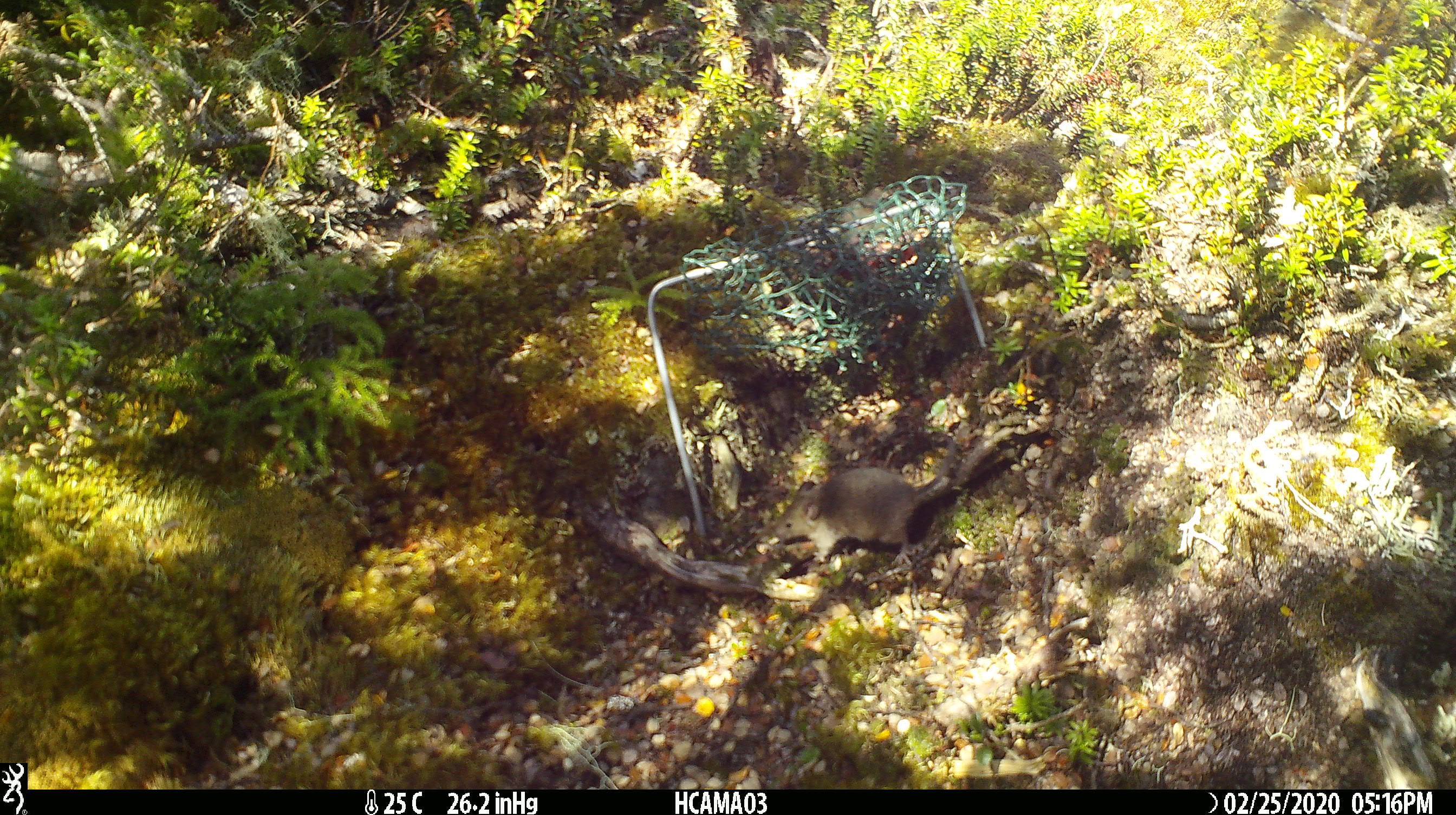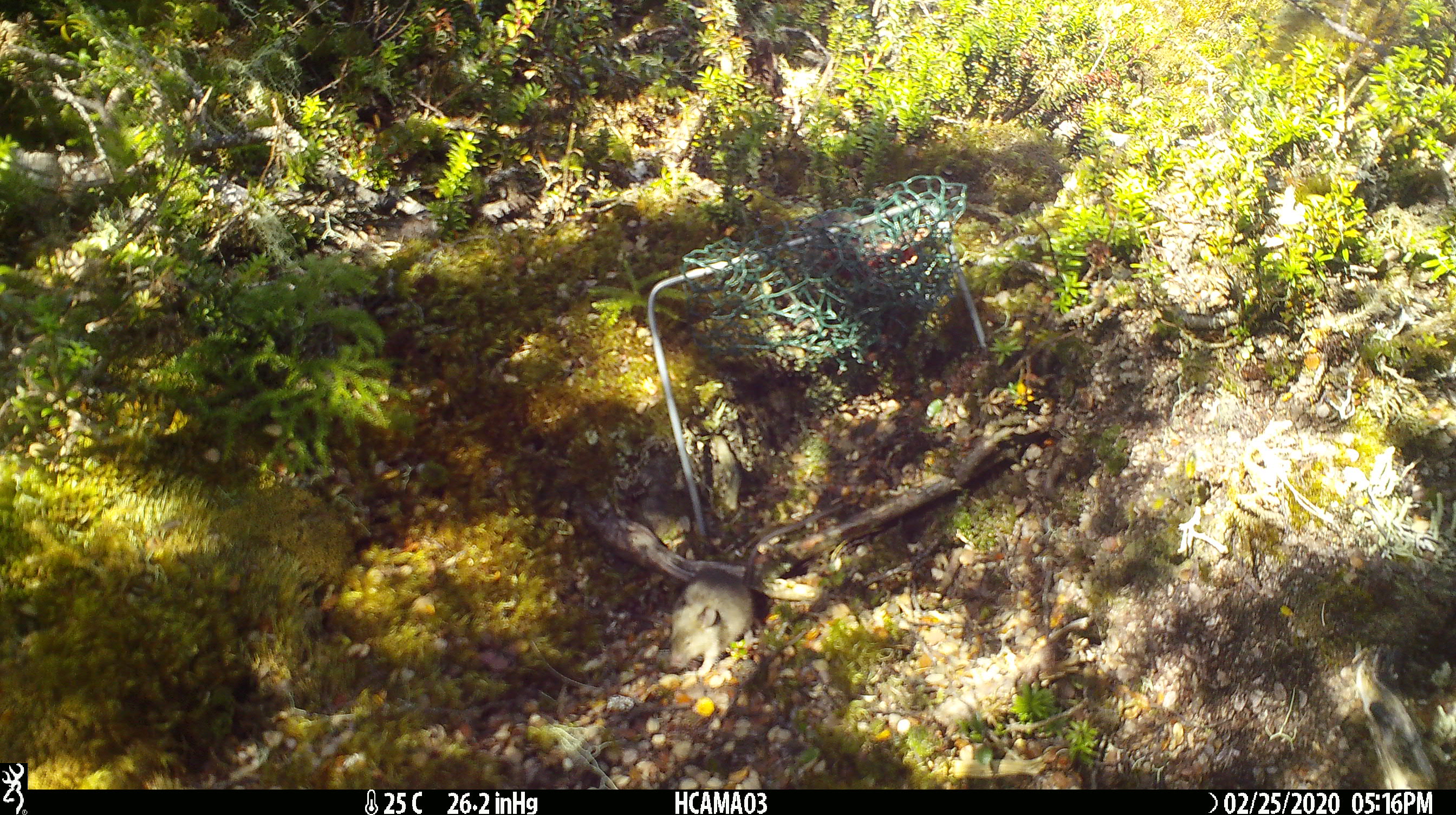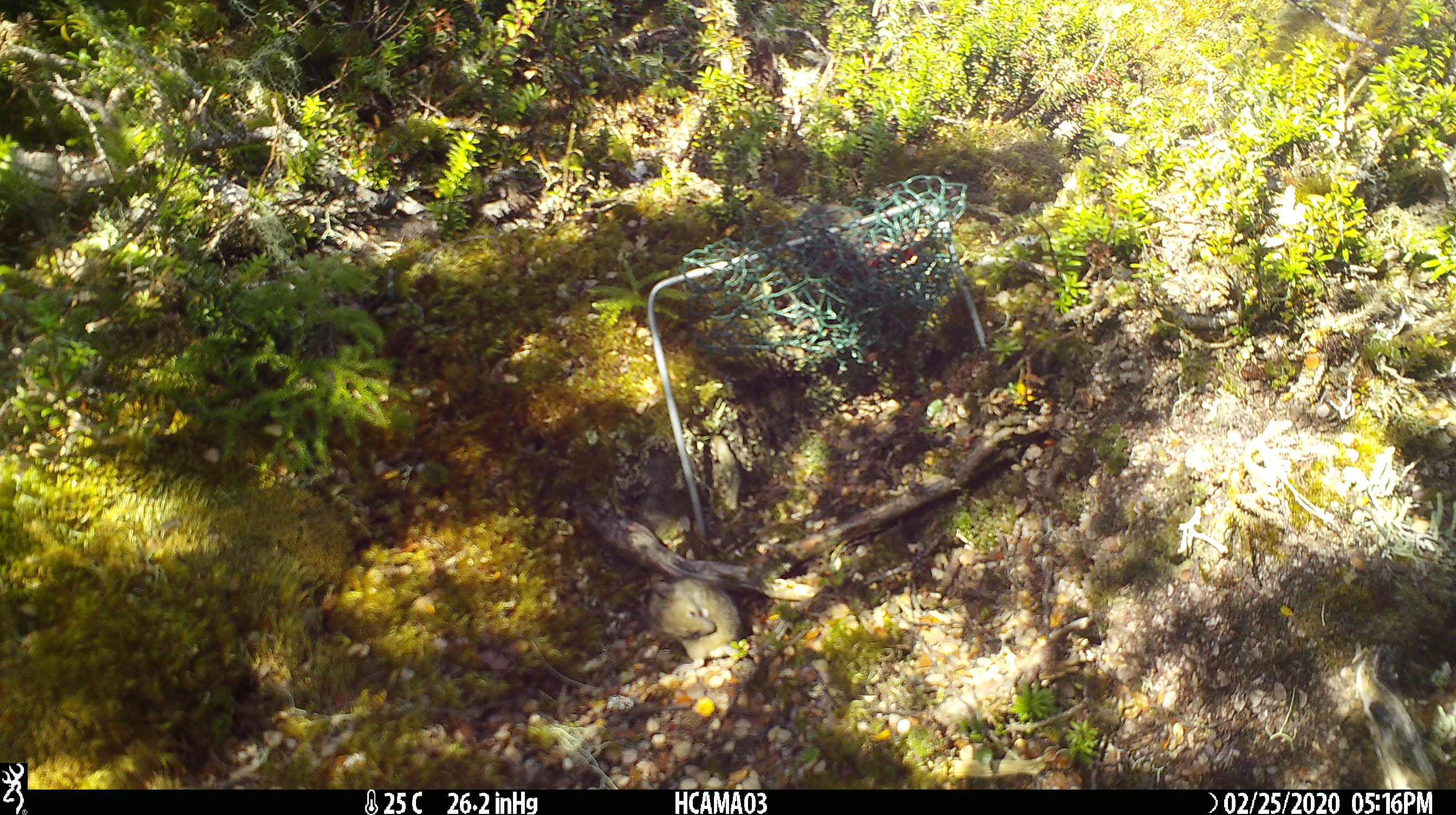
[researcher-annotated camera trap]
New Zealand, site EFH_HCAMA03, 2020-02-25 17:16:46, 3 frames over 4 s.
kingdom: Animalia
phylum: Chordata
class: Mammalia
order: Rodentia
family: Muridae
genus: Mus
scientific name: Mus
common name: mouse